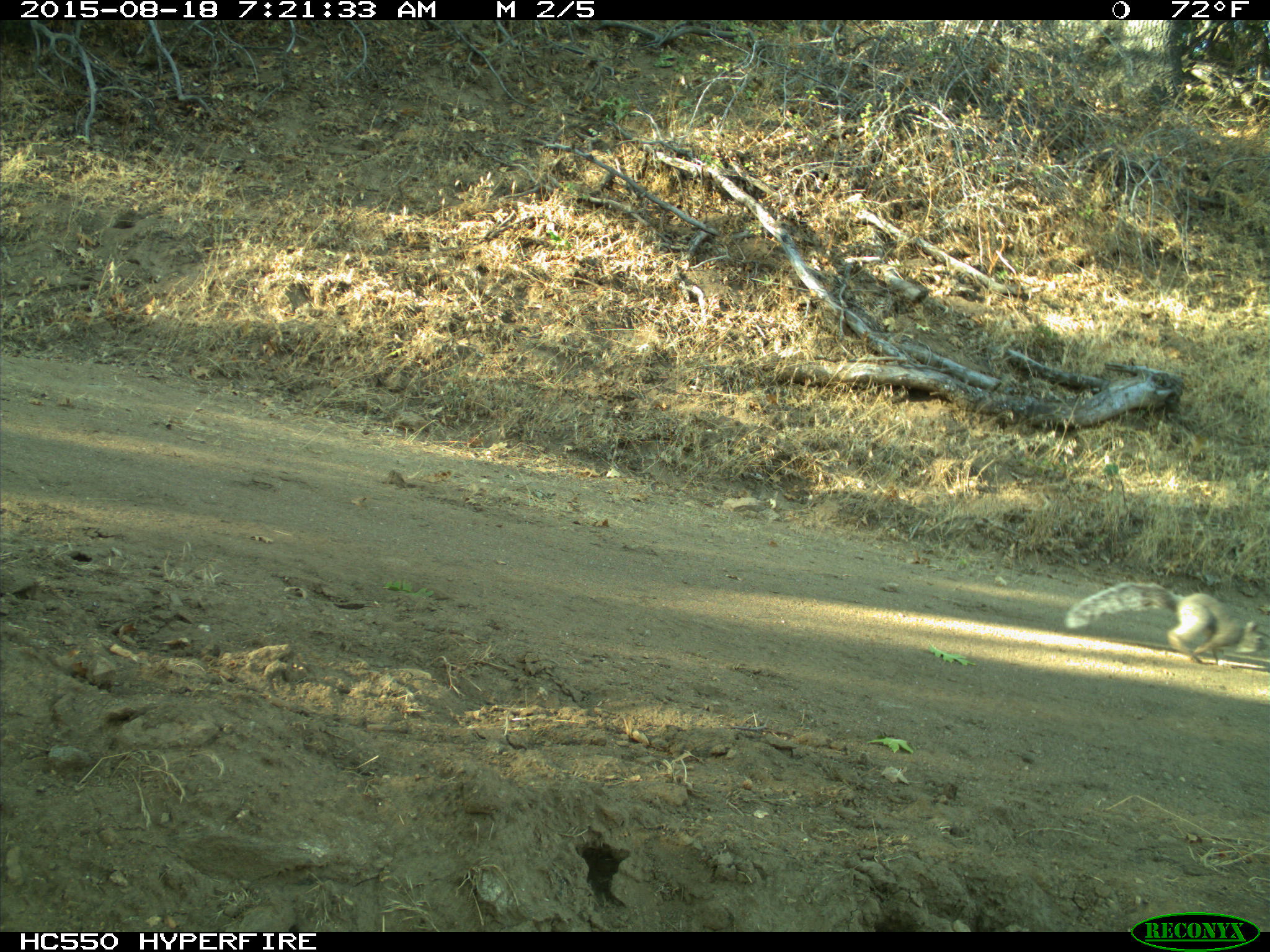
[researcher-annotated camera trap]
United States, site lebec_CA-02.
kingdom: Animalia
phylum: Chordata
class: Mammalia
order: Rodentia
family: Sciuridae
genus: Sciurus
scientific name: Sciurus carolinensis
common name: eastern gray squirrel